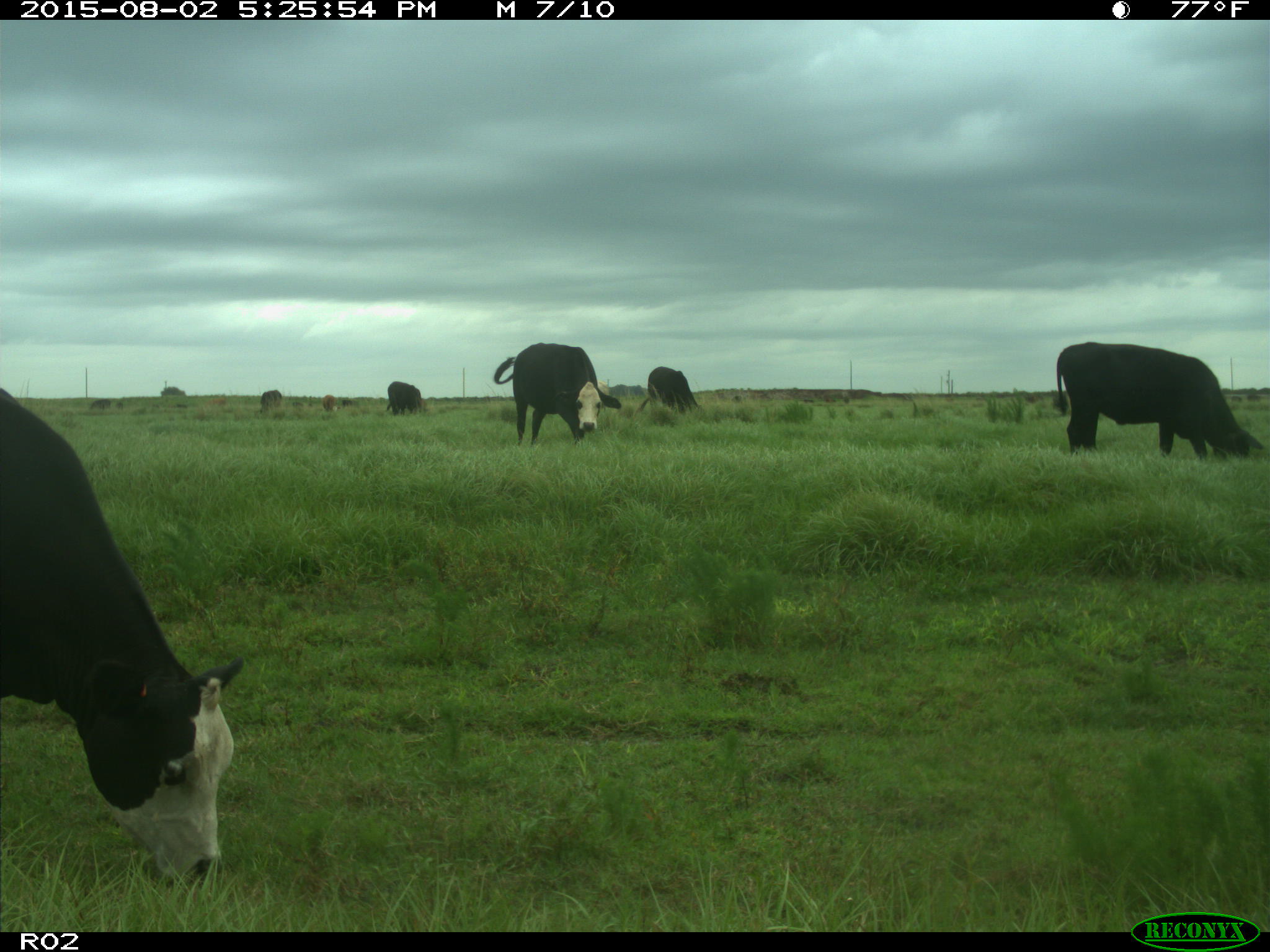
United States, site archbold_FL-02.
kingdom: Animalia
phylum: Chordata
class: Mammalia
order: Artiodactyla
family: Bovidae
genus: Bos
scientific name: Bos taurus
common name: domestic cow